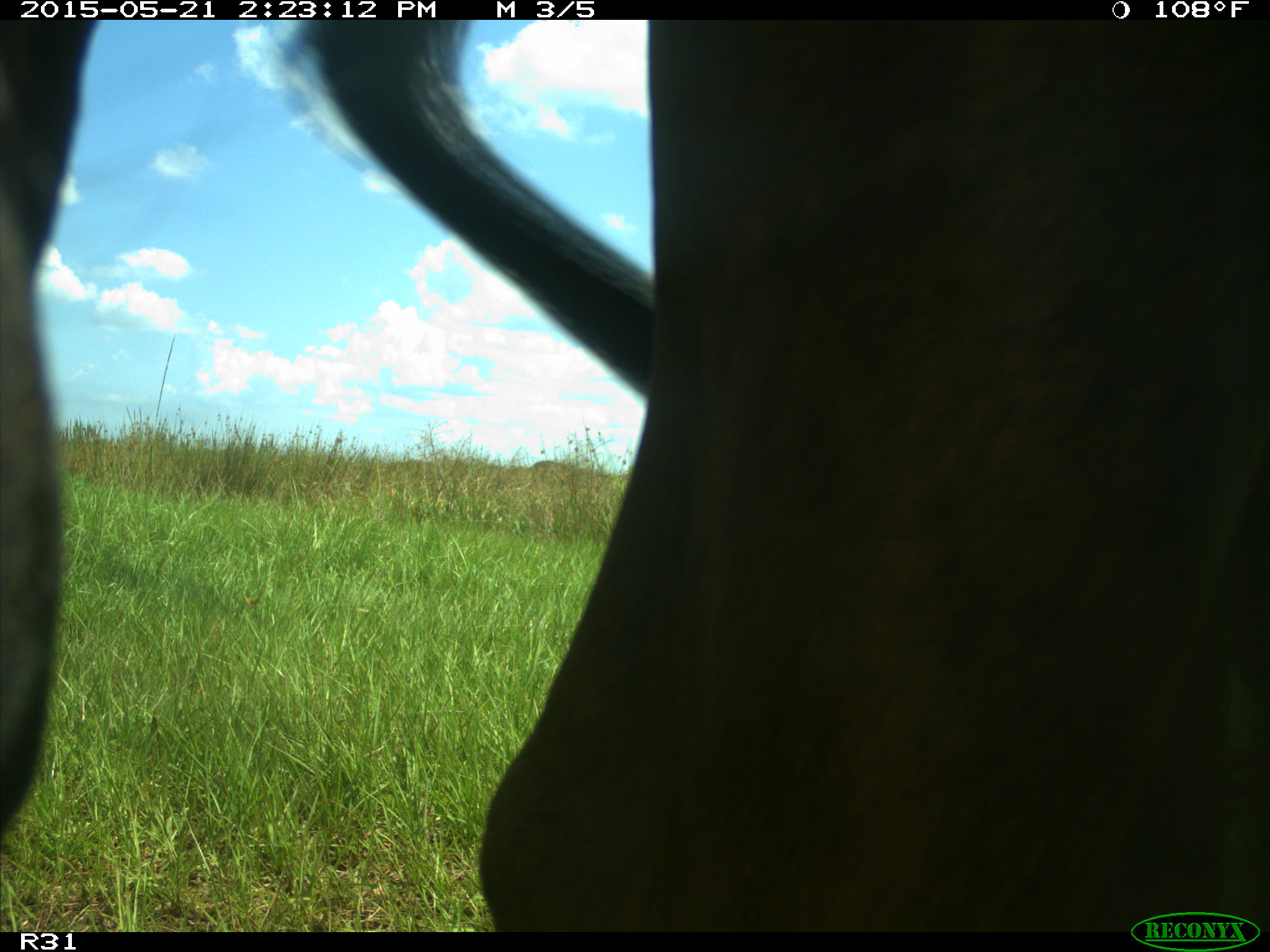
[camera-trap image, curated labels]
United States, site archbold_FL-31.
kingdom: Animalia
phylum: Chordata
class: Mammalia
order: Artiodactyla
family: Bovidae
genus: Bos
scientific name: Bos taurus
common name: domestic cow